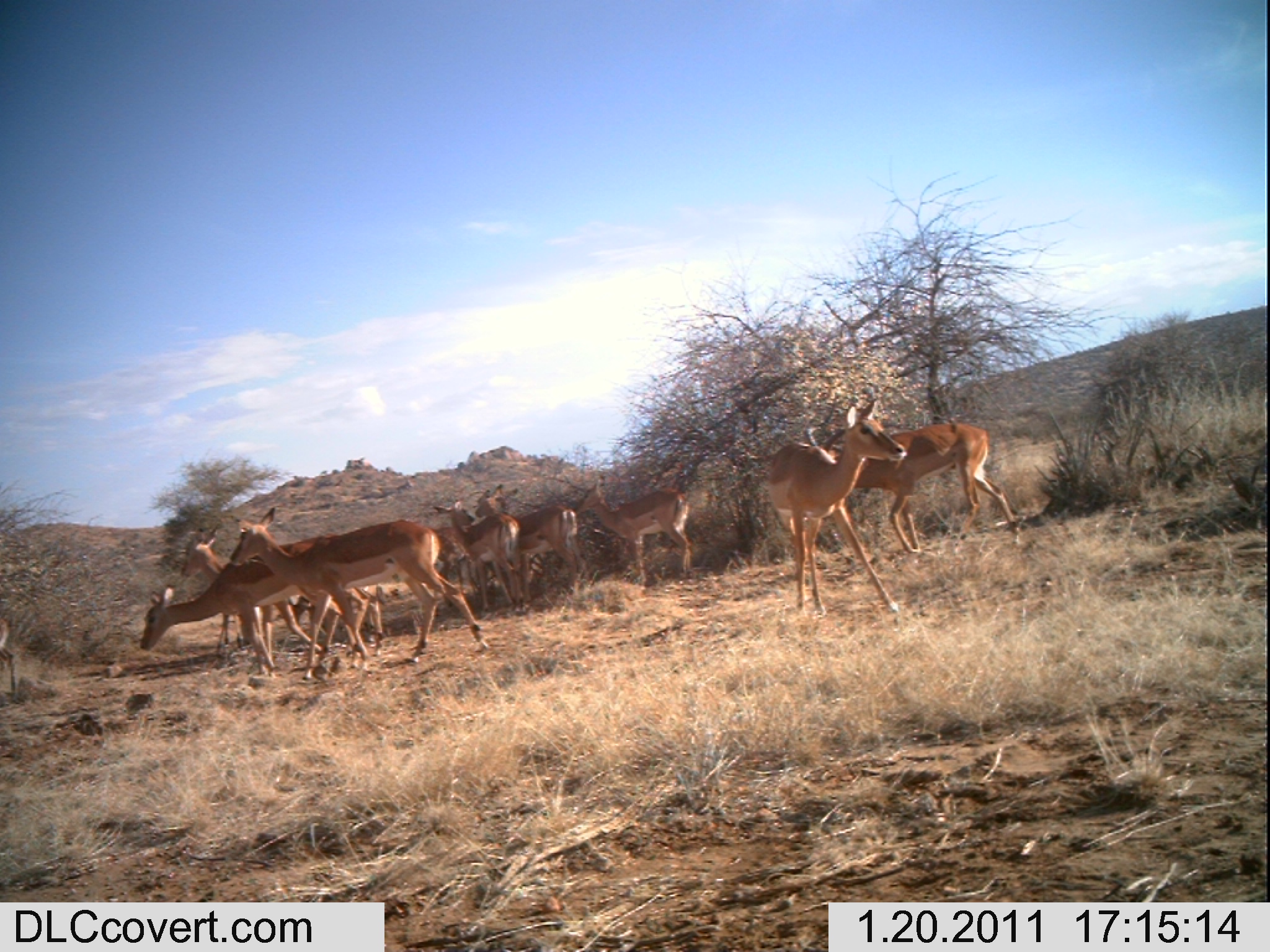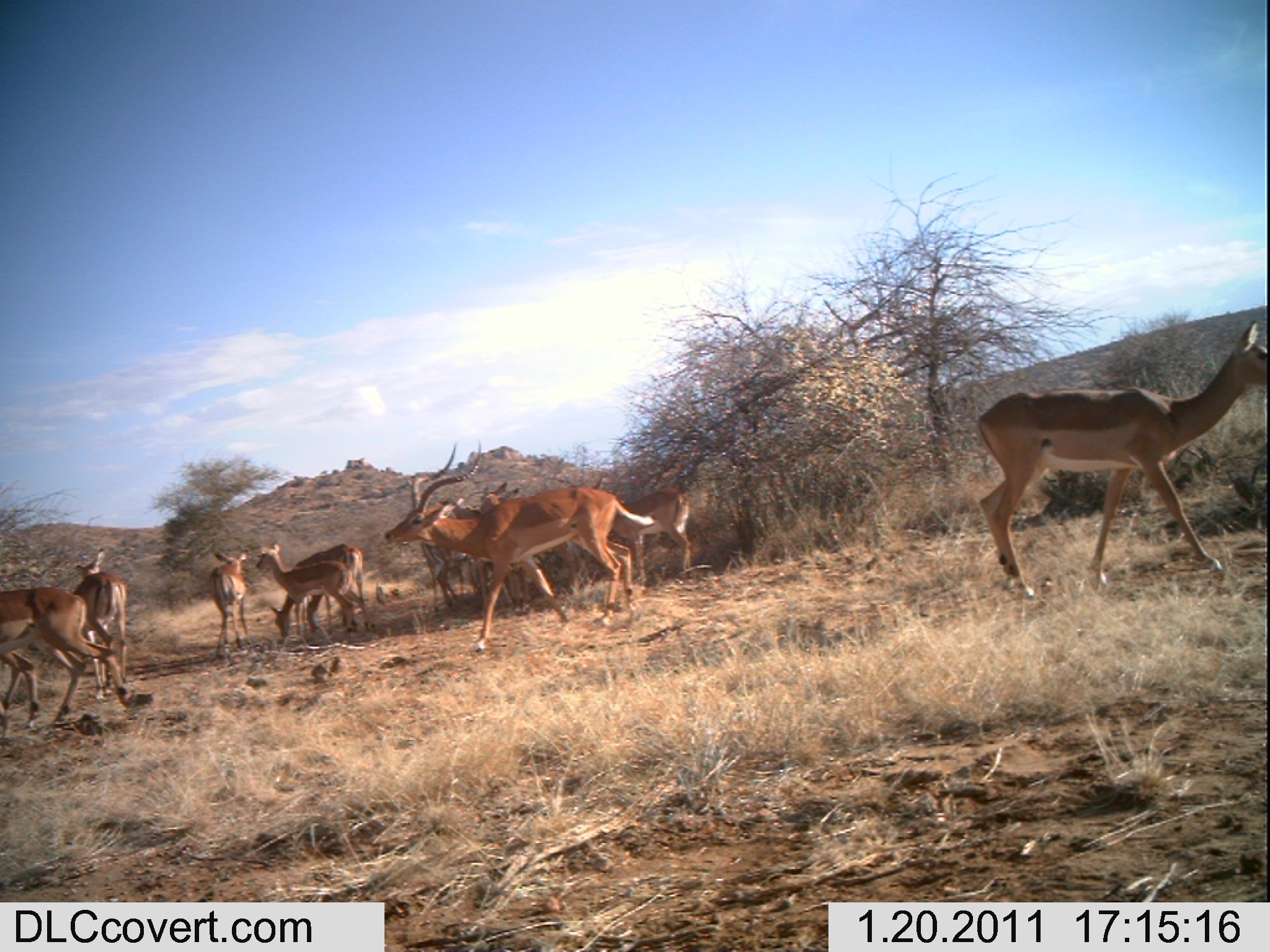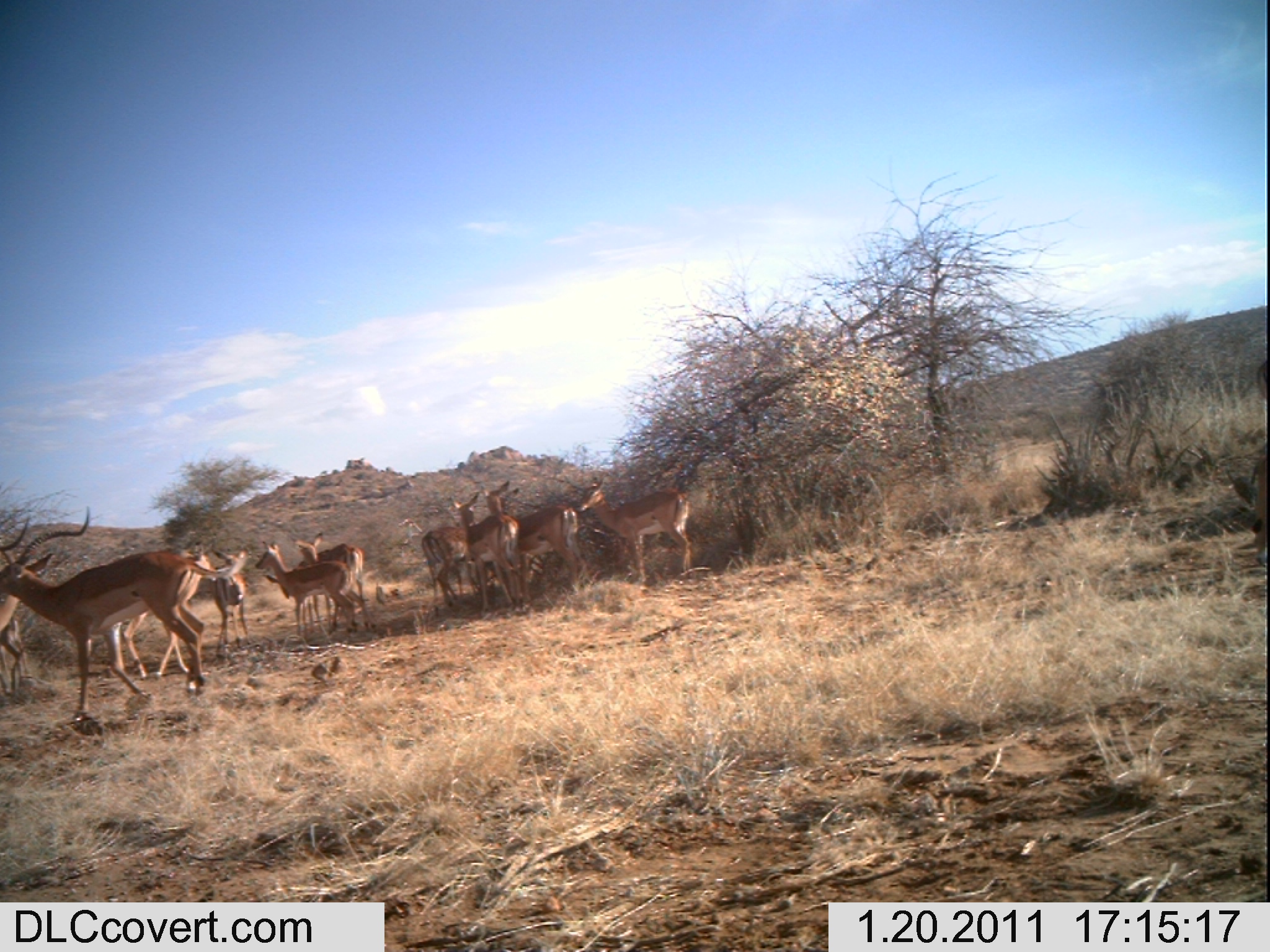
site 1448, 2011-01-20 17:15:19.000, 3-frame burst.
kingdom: Animalia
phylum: Chordata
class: Mammalia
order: Artiodactyla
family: Bovidae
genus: Aepyceros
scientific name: Aepyceros melampus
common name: impala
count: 10